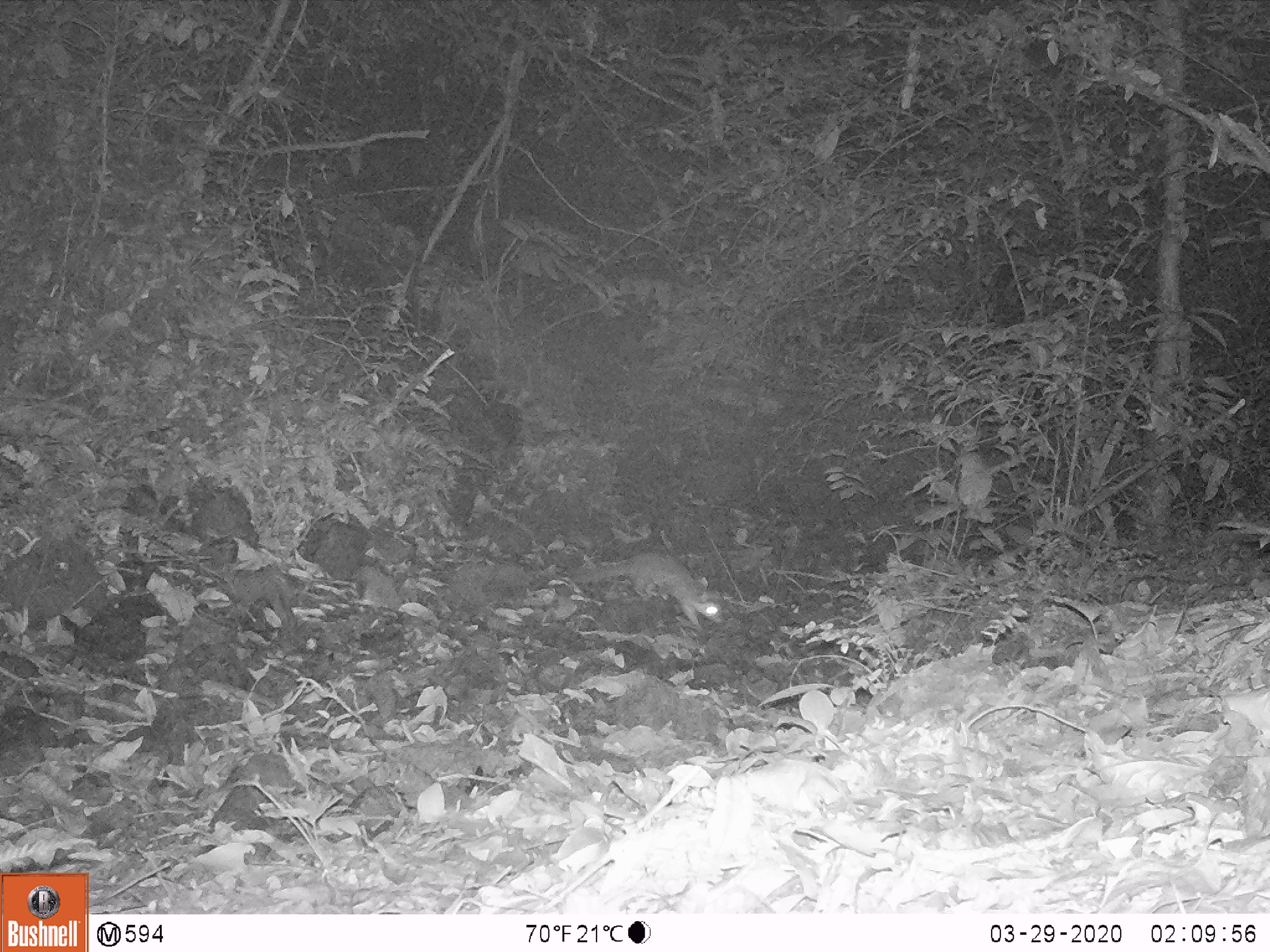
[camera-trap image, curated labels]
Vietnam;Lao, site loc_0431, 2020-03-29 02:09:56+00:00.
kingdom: Animalia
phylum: Chordata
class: Mammalia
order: Carnivora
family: Mustelidae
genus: Melogale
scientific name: Melogale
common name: ferret badger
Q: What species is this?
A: Ferret badger (Melogale).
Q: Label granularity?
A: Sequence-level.